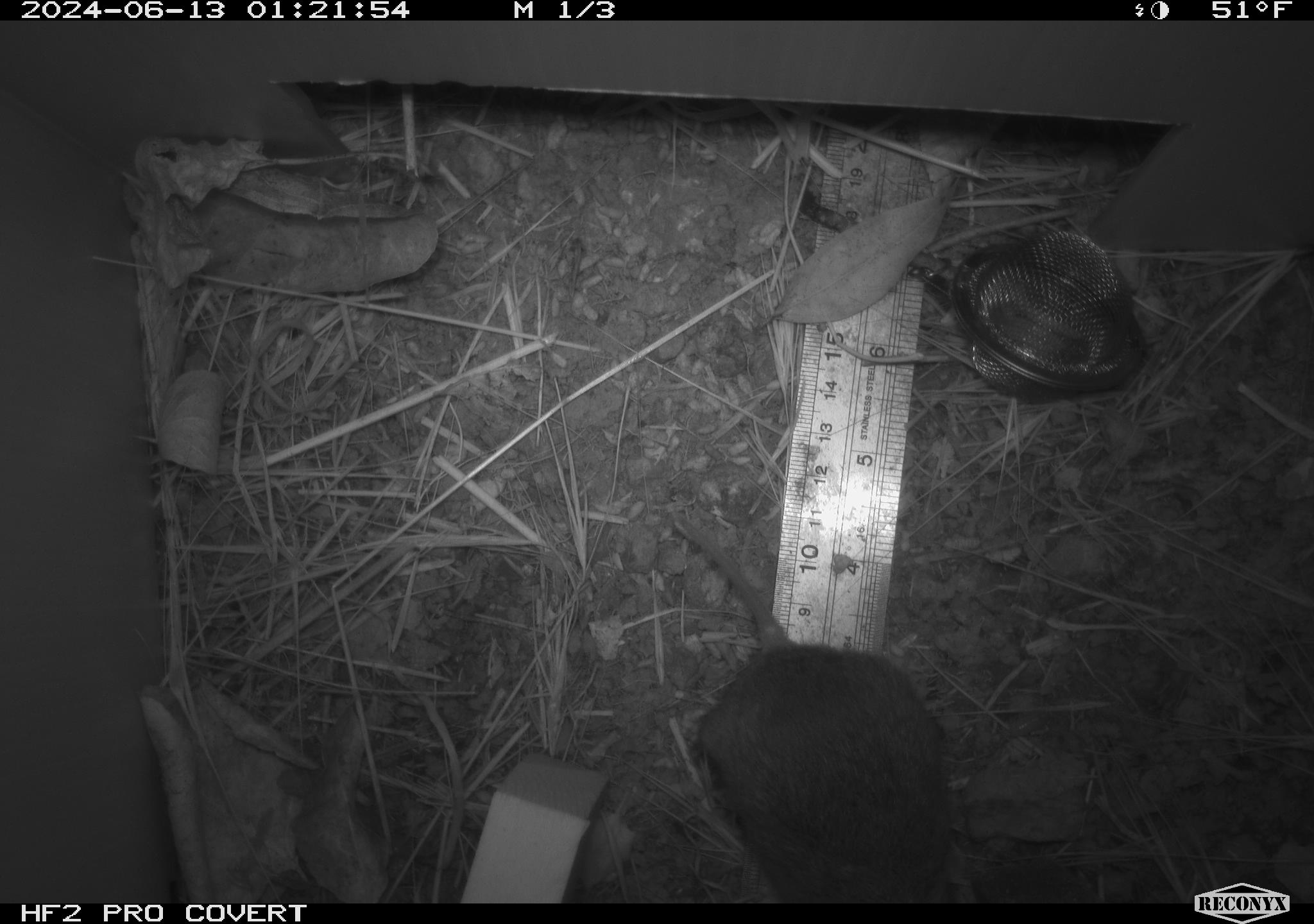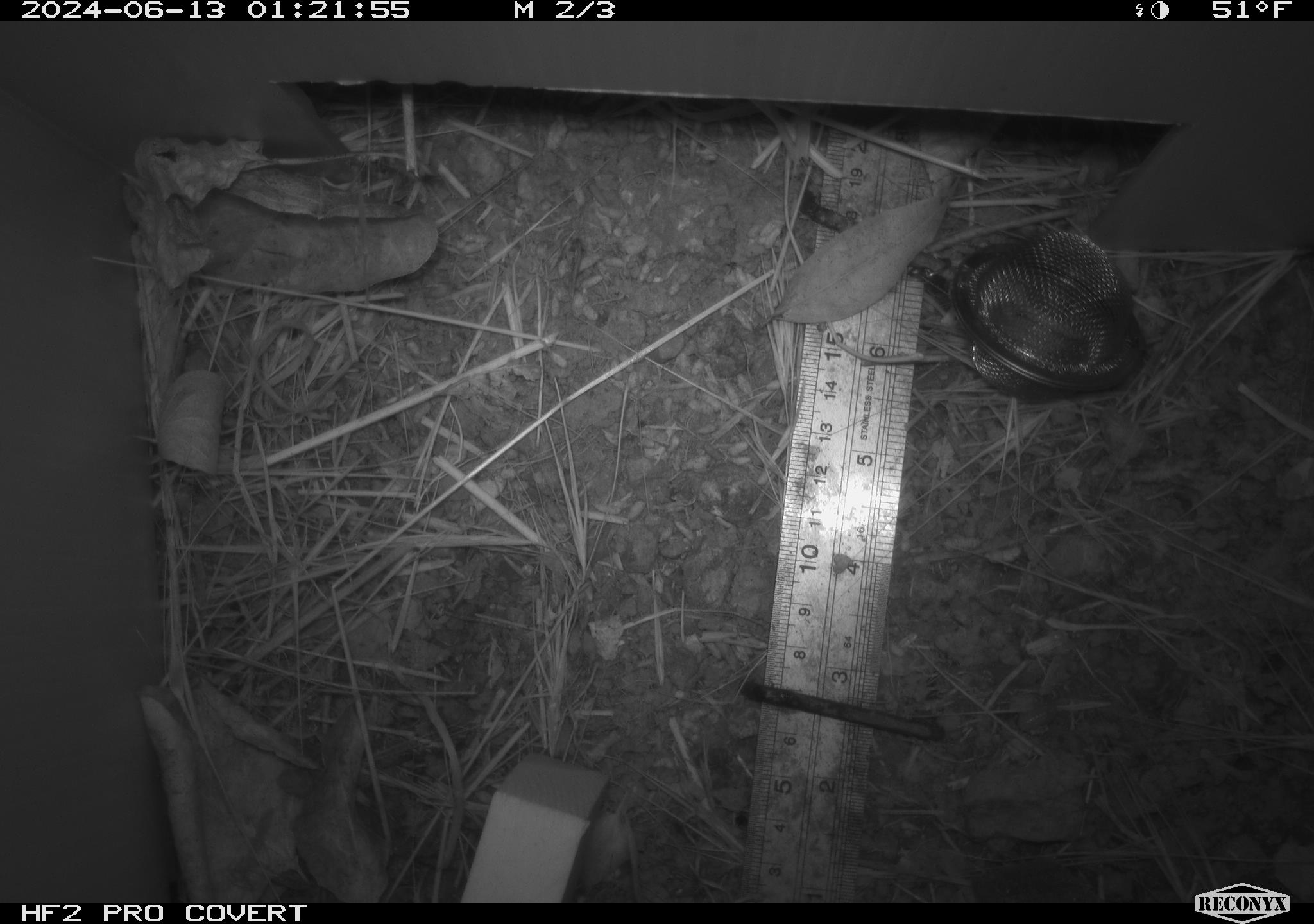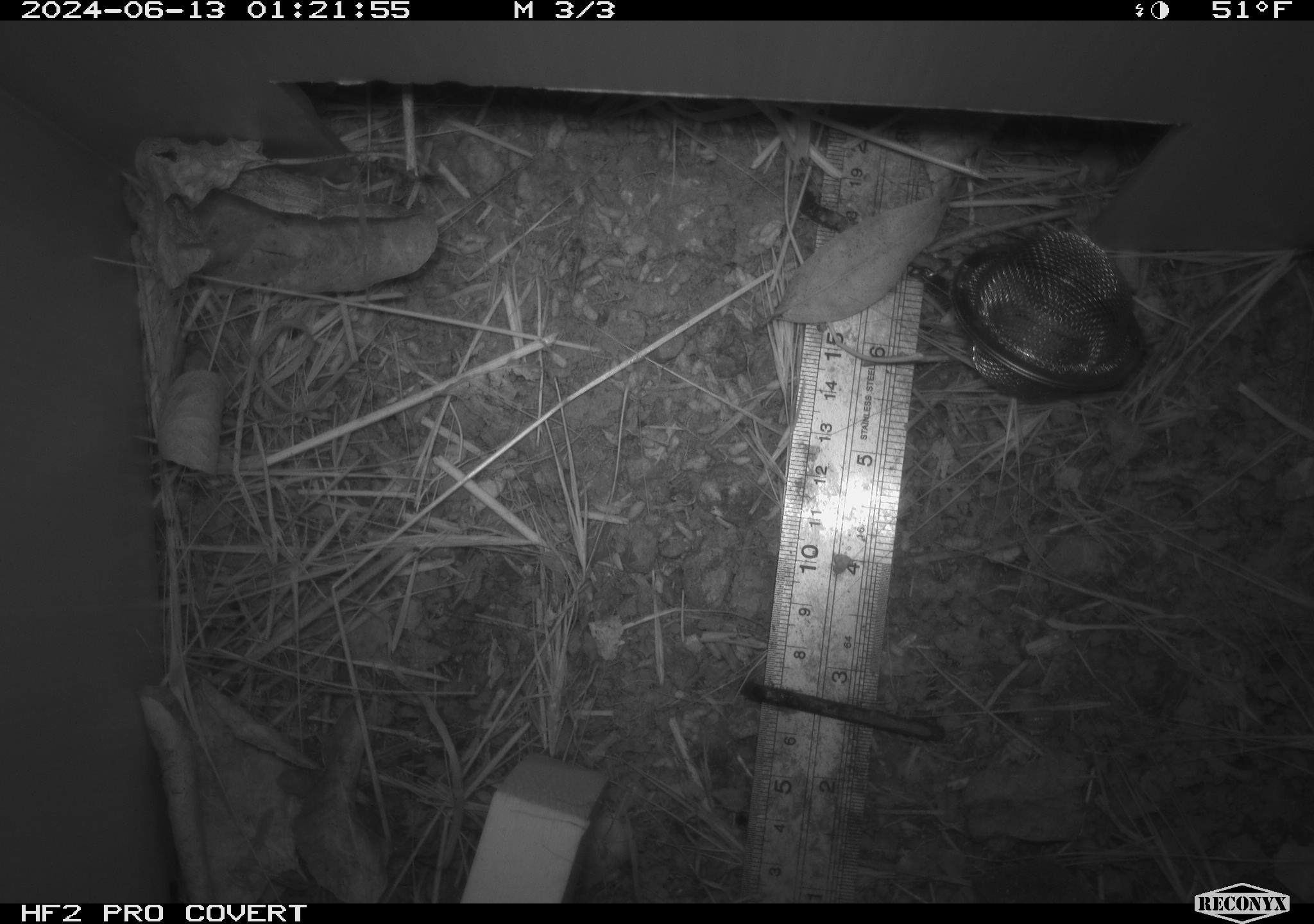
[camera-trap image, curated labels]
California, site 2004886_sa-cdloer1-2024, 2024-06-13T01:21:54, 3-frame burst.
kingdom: Animalia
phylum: Chordata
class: Mammalia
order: Rodentia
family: Cricetidae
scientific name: Arvicolinae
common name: voles, lemmings, and muskrats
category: arvicolinae subfamily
Arvicolinae subfamily (voles, lemmings, and muskrats) (Arvicolinae).